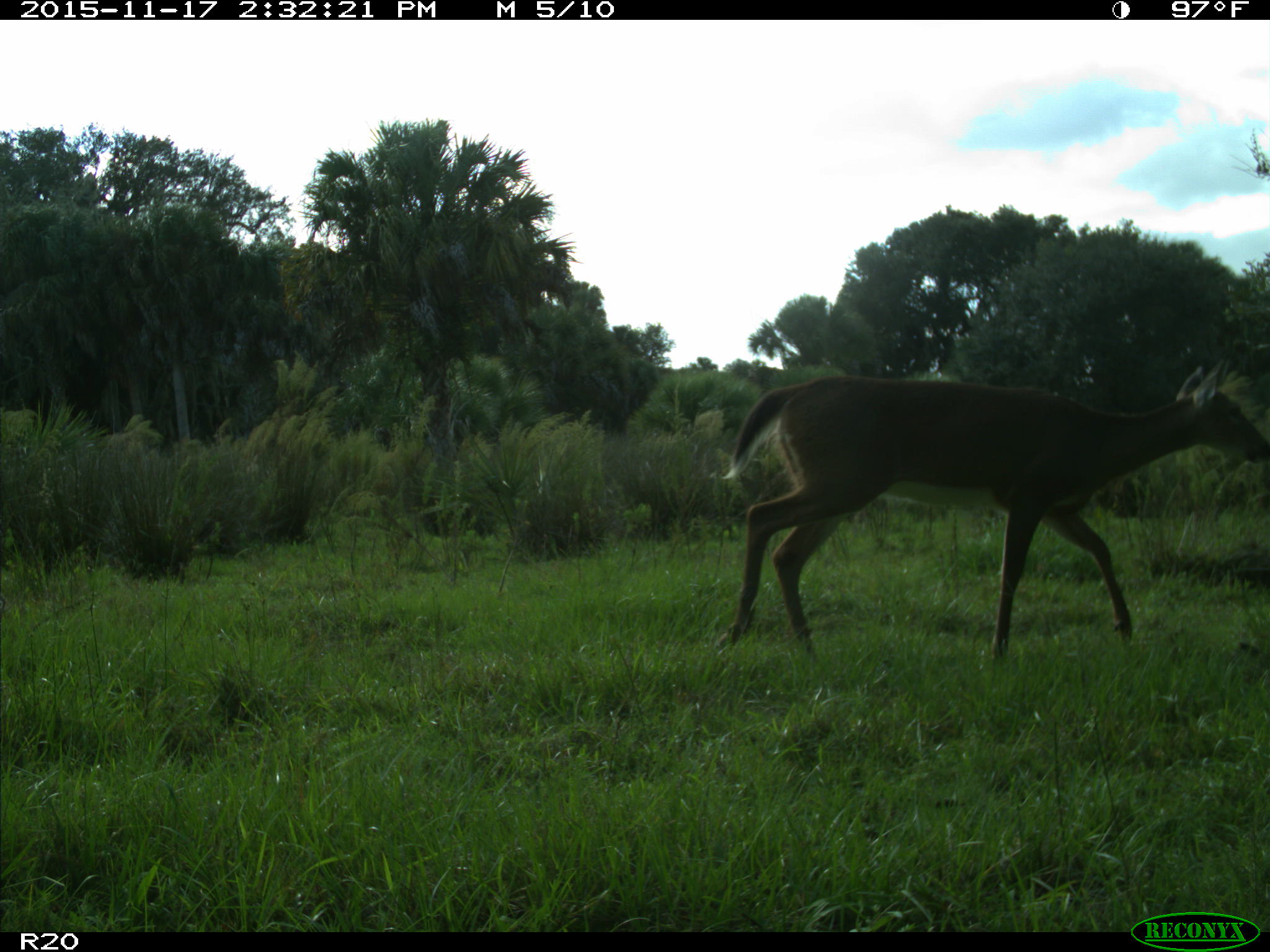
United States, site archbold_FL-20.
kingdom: Animalia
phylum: Chordata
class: Mammalia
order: Artiodactyla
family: Cervidae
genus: Odocoileus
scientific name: Odocoileus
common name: deer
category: unidentified deer